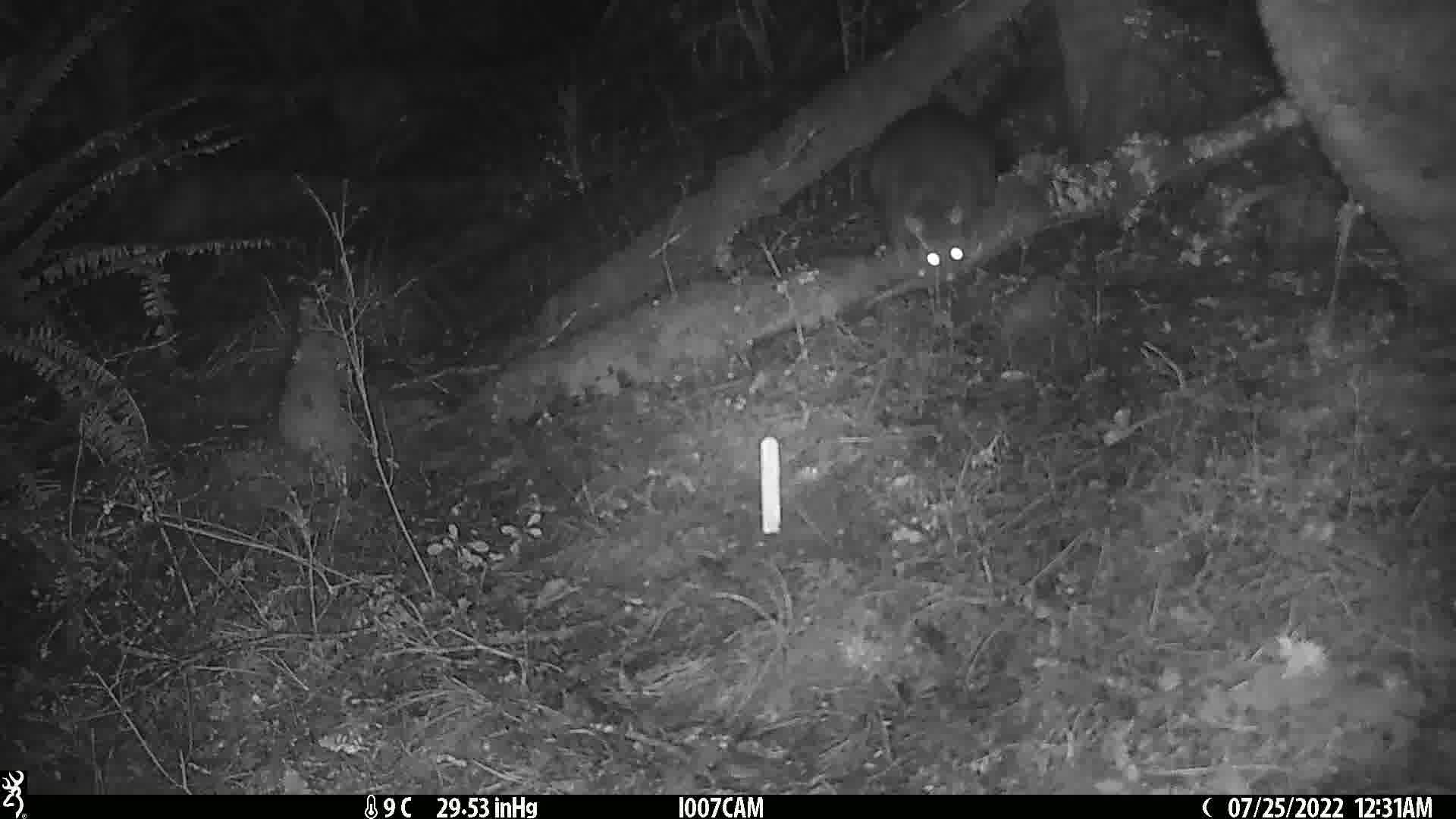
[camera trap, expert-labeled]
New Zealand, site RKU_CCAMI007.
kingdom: Animalia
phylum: Chordata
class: Mammalia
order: Diprotodontia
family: Phalangeridae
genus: Trichosurus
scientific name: Trichosurus vulpecula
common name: common brushtail possum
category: possum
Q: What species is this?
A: Possum (common brushtail possum) (Trichosurus vulpecula).